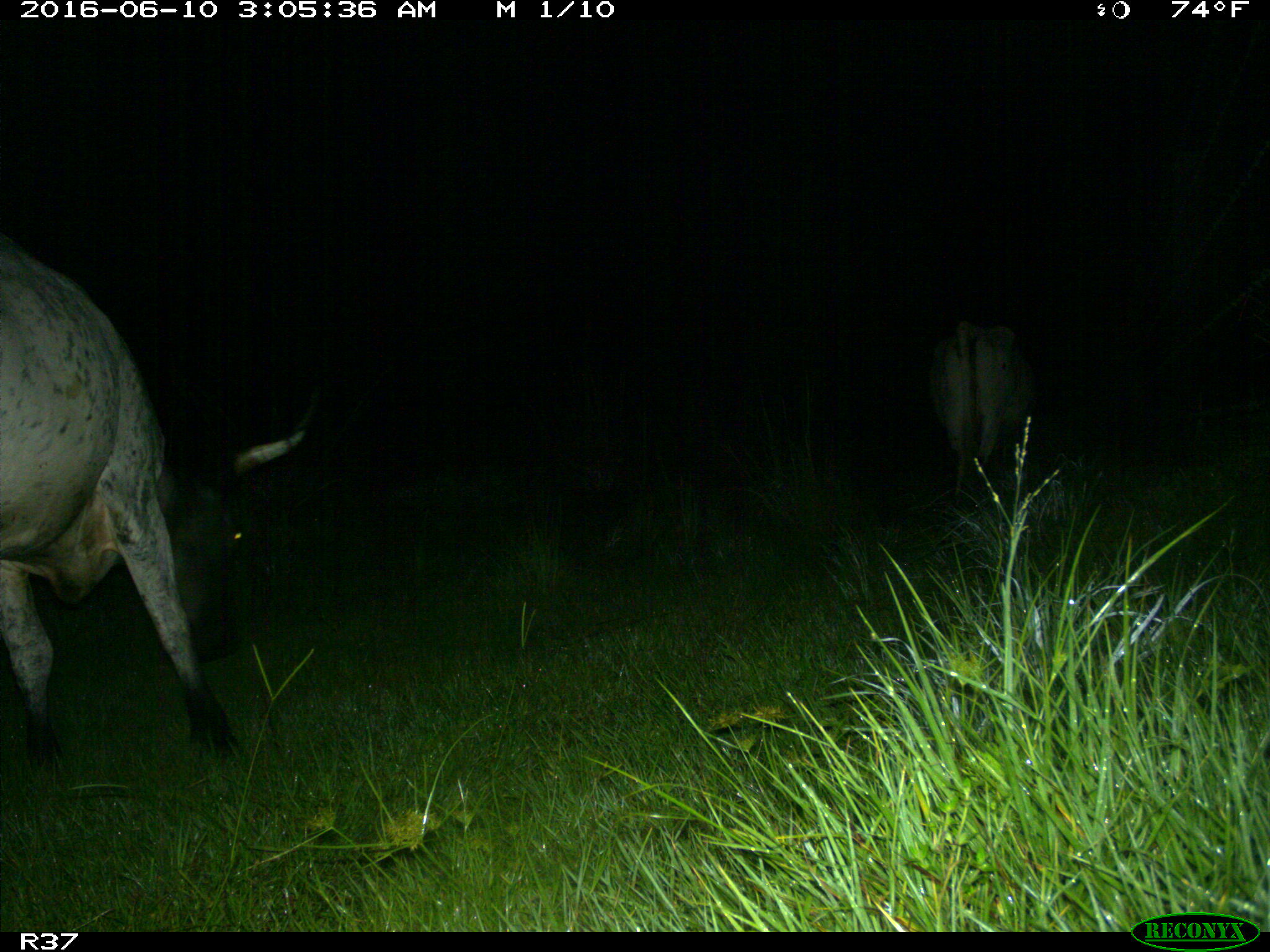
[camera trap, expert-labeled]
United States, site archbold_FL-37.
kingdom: Animalia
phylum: Chordata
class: Mammalia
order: Artiodactyla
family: Bovidae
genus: Bos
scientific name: Bos taurus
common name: domestic cow